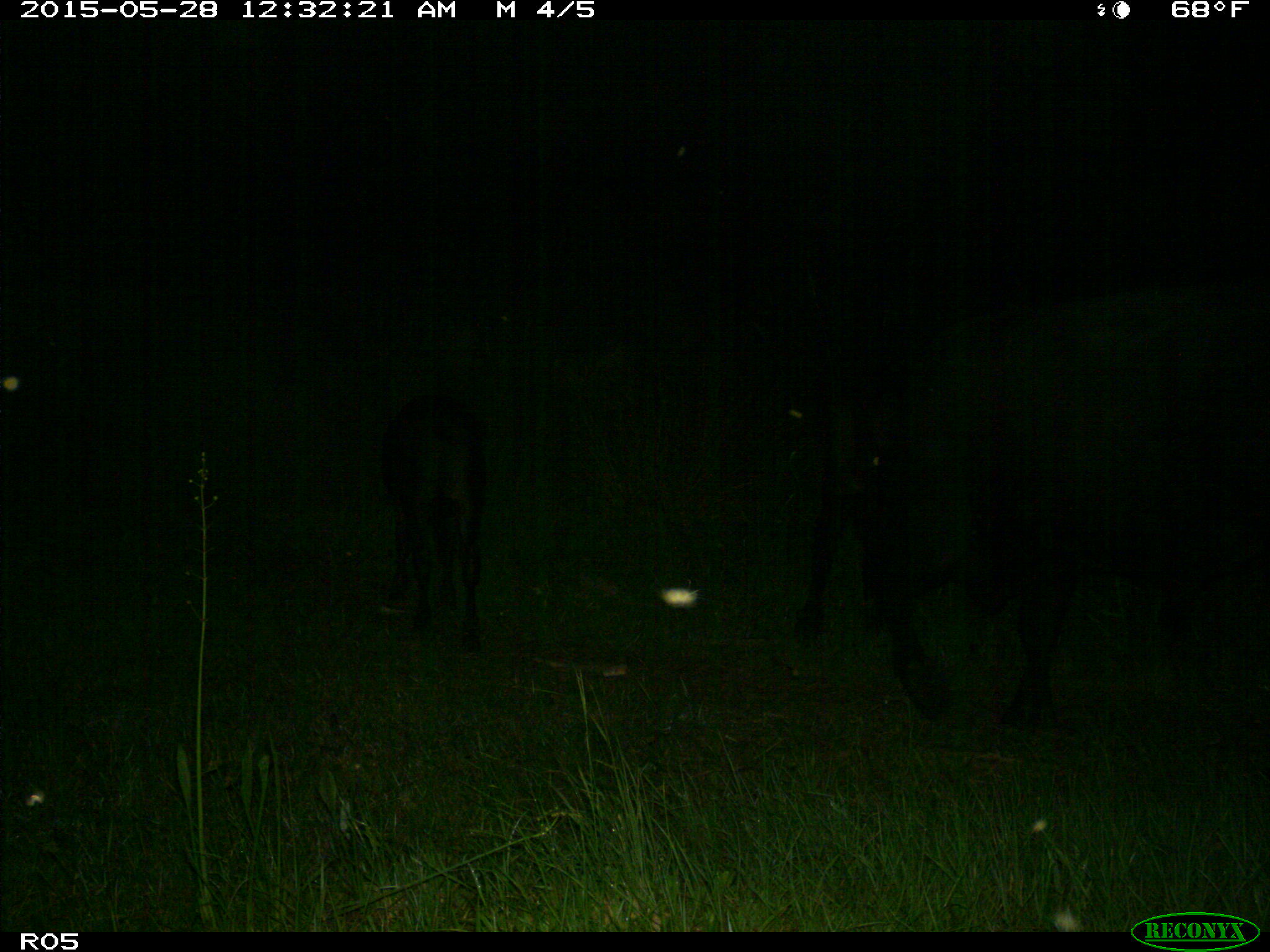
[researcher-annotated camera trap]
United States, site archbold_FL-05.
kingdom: Animalia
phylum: Chordata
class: Mammalia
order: Artiodactyla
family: Bovidae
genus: Bos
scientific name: Bos taurus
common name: domestic cow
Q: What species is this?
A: Bos taurus (domestic cow).